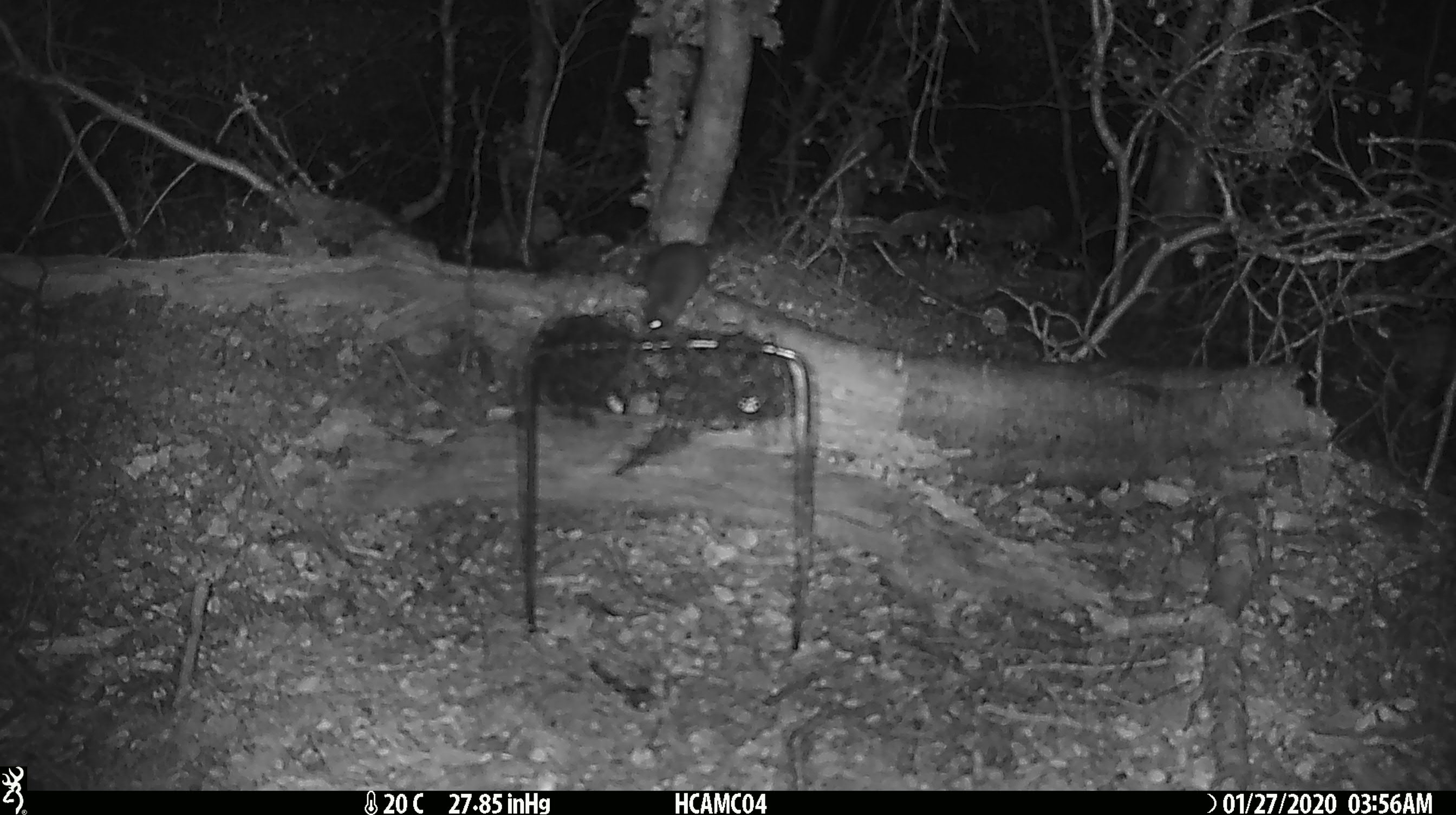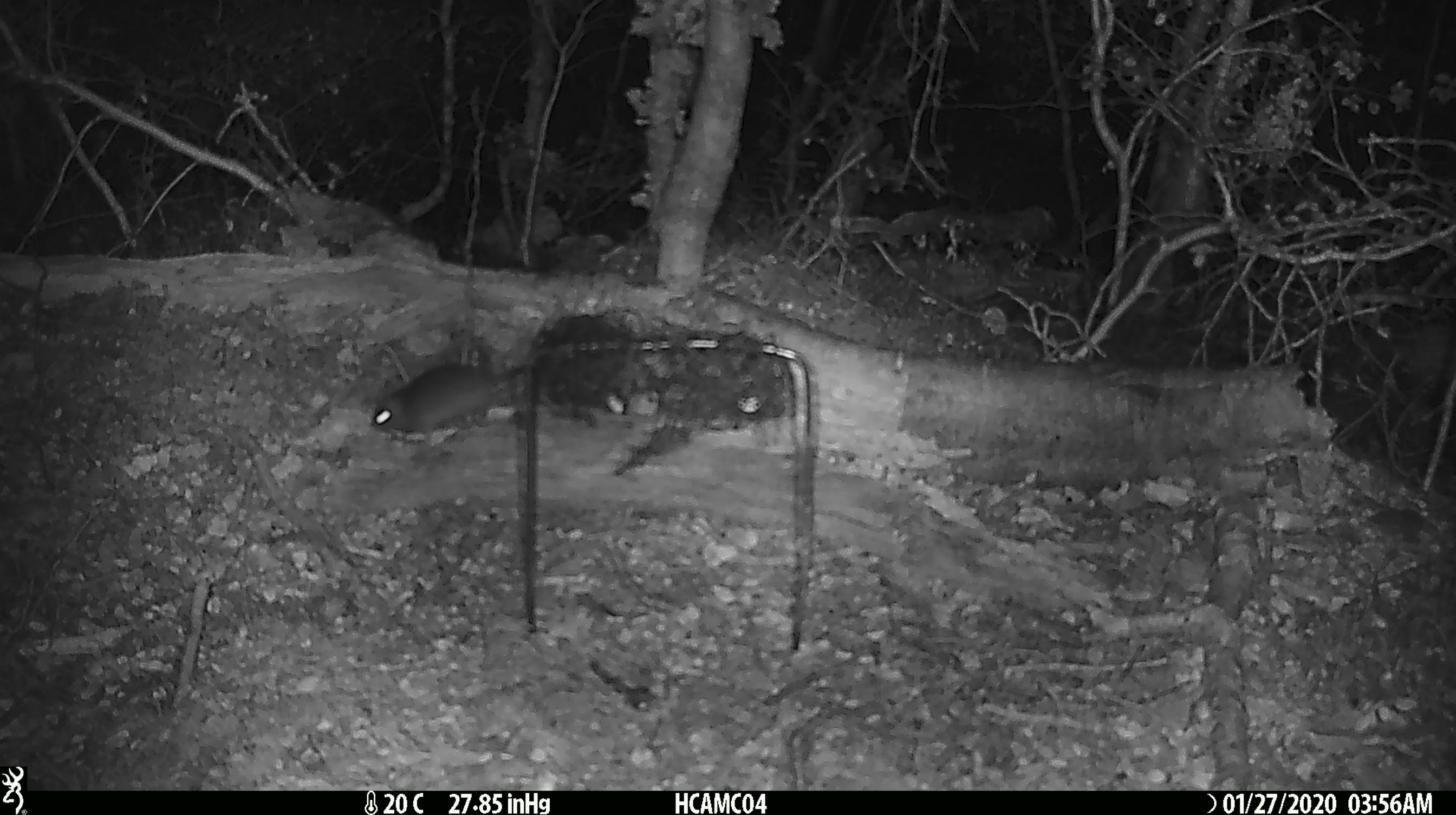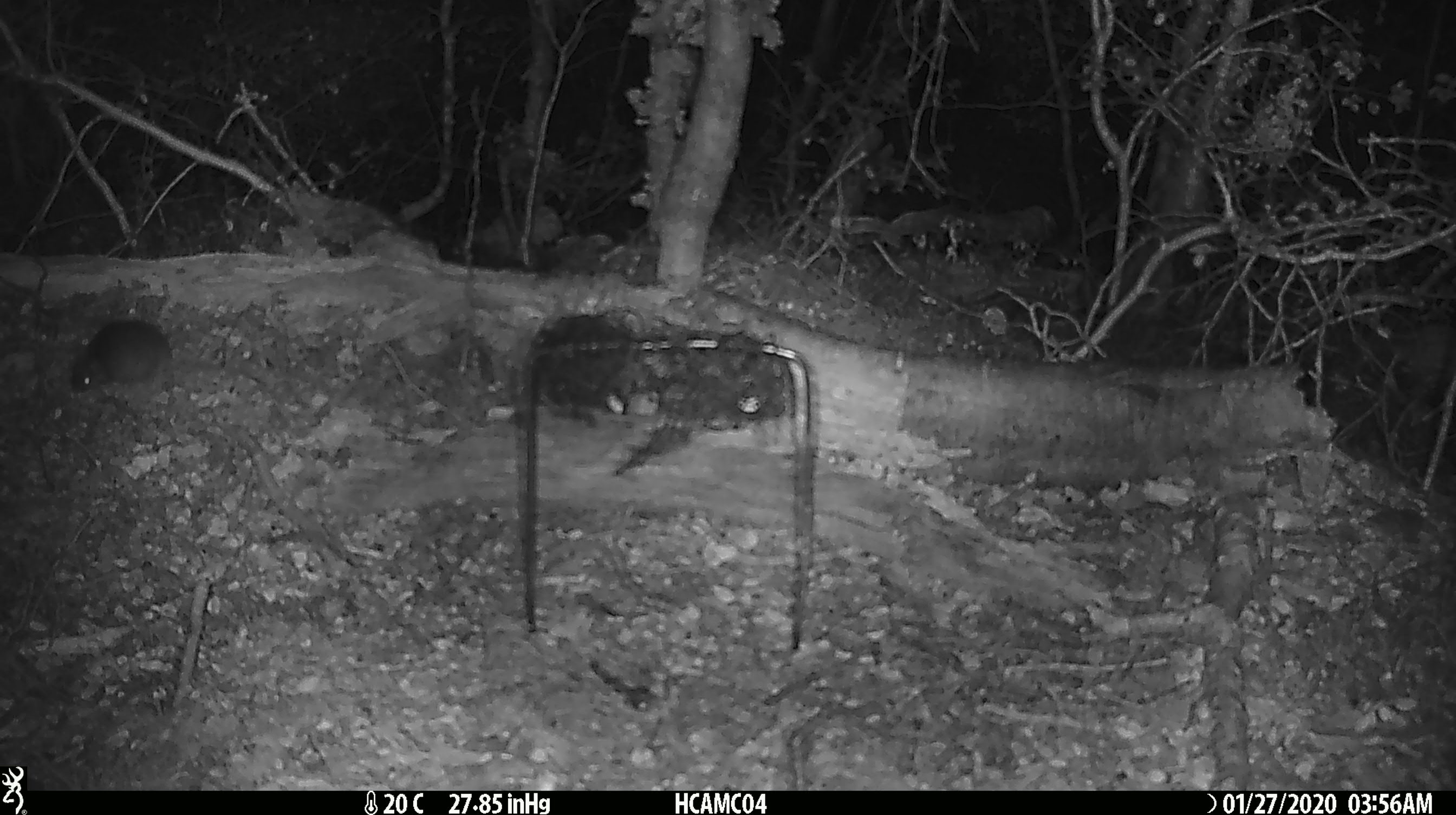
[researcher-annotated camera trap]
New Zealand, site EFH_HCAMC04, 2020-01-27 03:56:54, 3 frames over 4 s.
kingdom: Animalia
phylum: Chordata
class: Mammalia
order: Rodentia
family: Muridae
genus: Mus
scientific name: Mus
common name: mouse